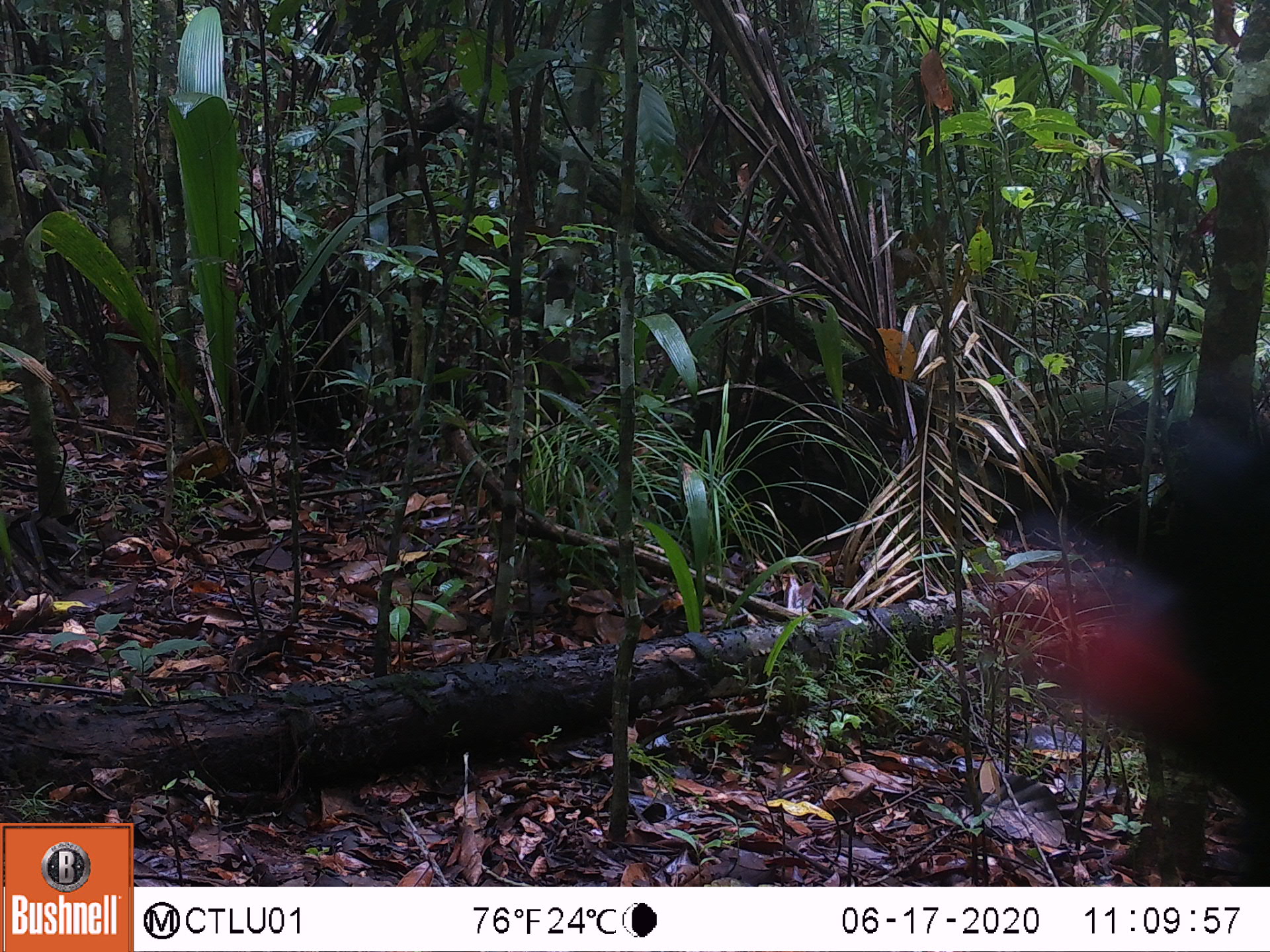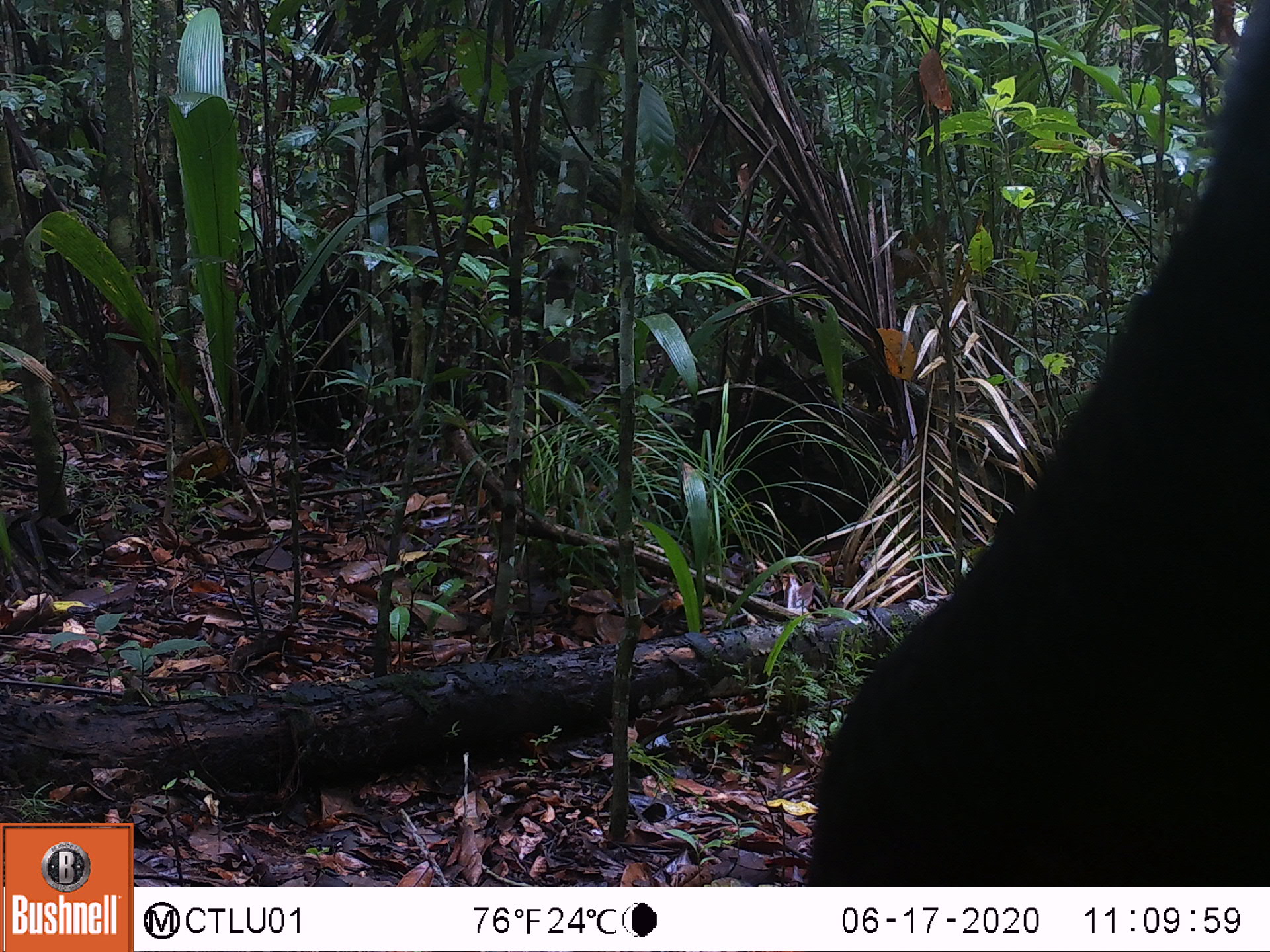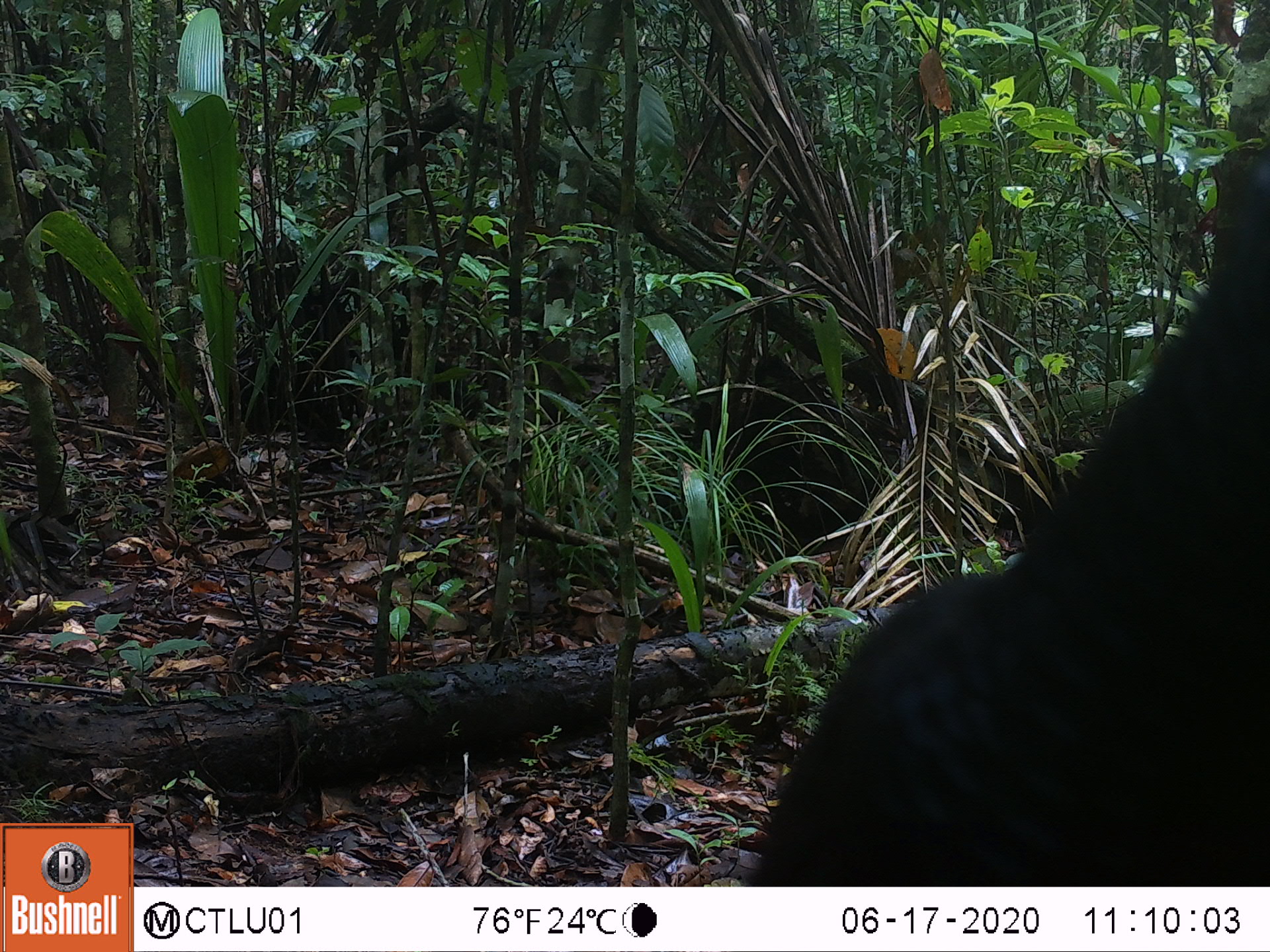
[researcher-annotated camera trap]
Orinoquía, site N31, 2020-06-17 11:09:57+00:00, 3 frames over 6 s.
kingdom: Animalia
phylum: Chordata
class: Aves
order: Galliformes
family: Cracidae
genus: Penelope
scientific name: Penelope jacquacu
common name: spix's guan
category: spixs guan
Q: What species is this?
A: Spixs guan (spix's guan) (Penelope jacquacu).